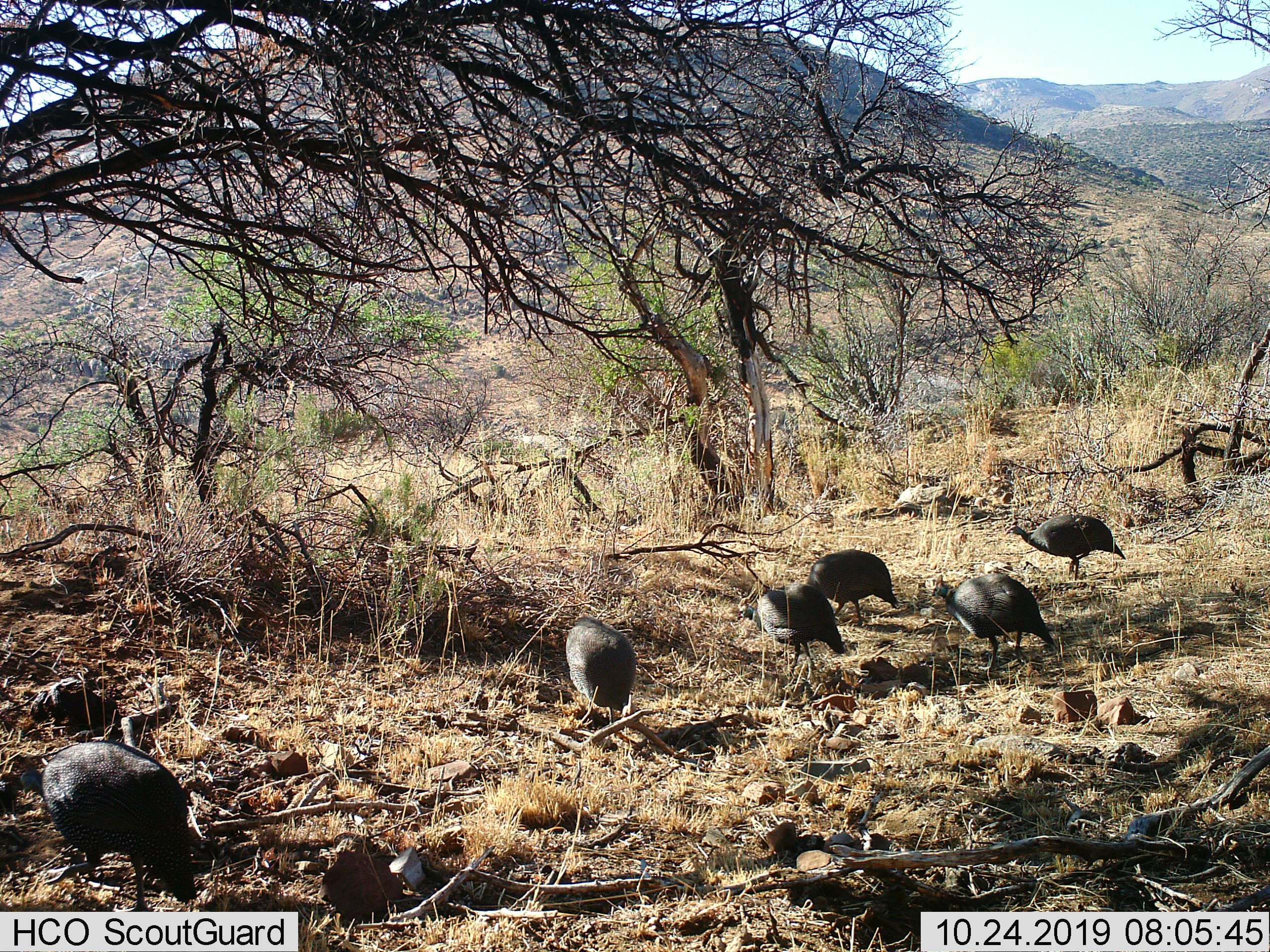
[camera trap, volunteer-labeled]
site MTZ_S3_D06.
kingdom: Animalia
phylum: Chordata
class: Aves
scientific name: Aves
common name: bird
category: birdother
Birdother (bird) (Aves), count 6. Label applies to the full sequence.